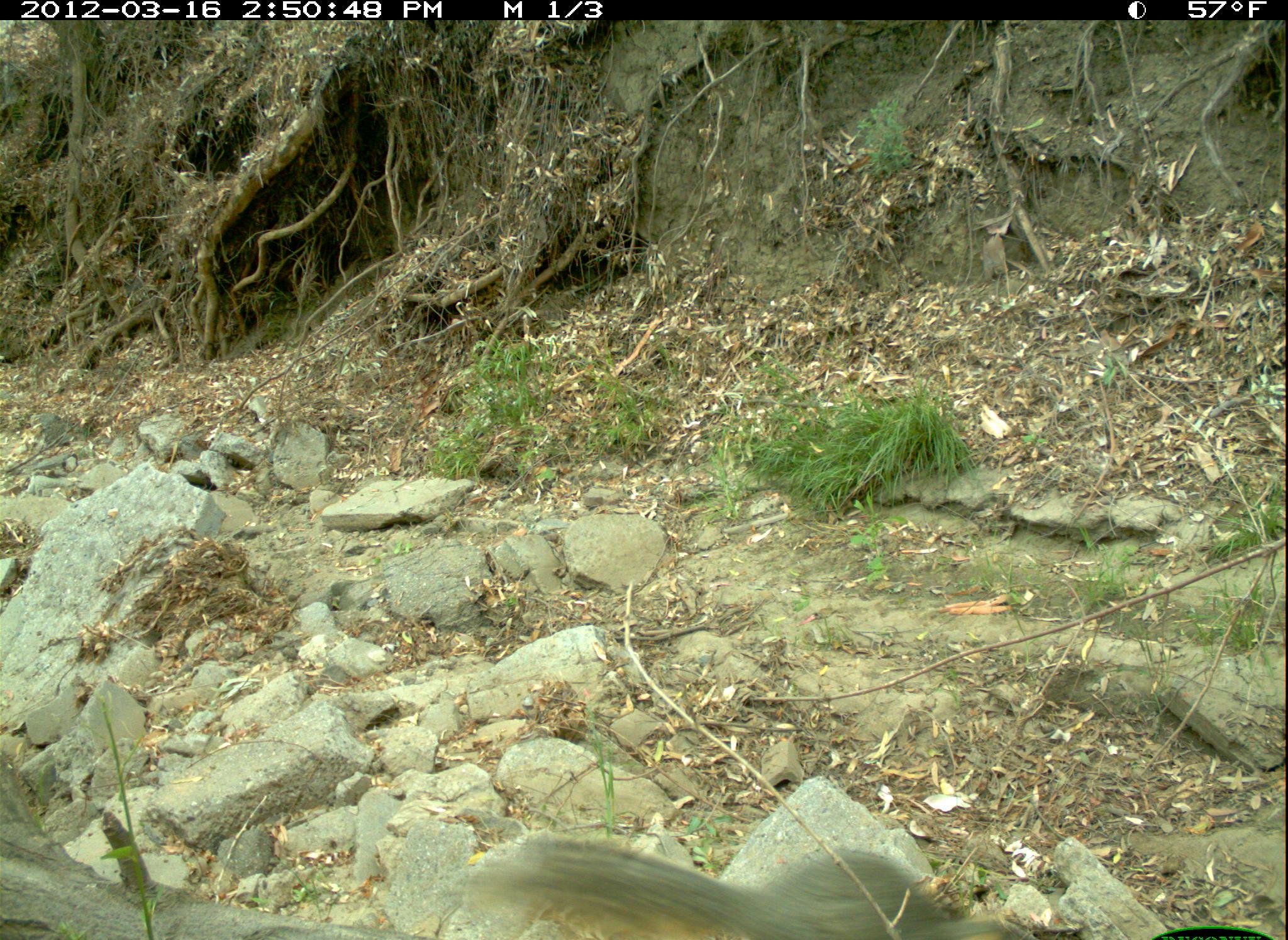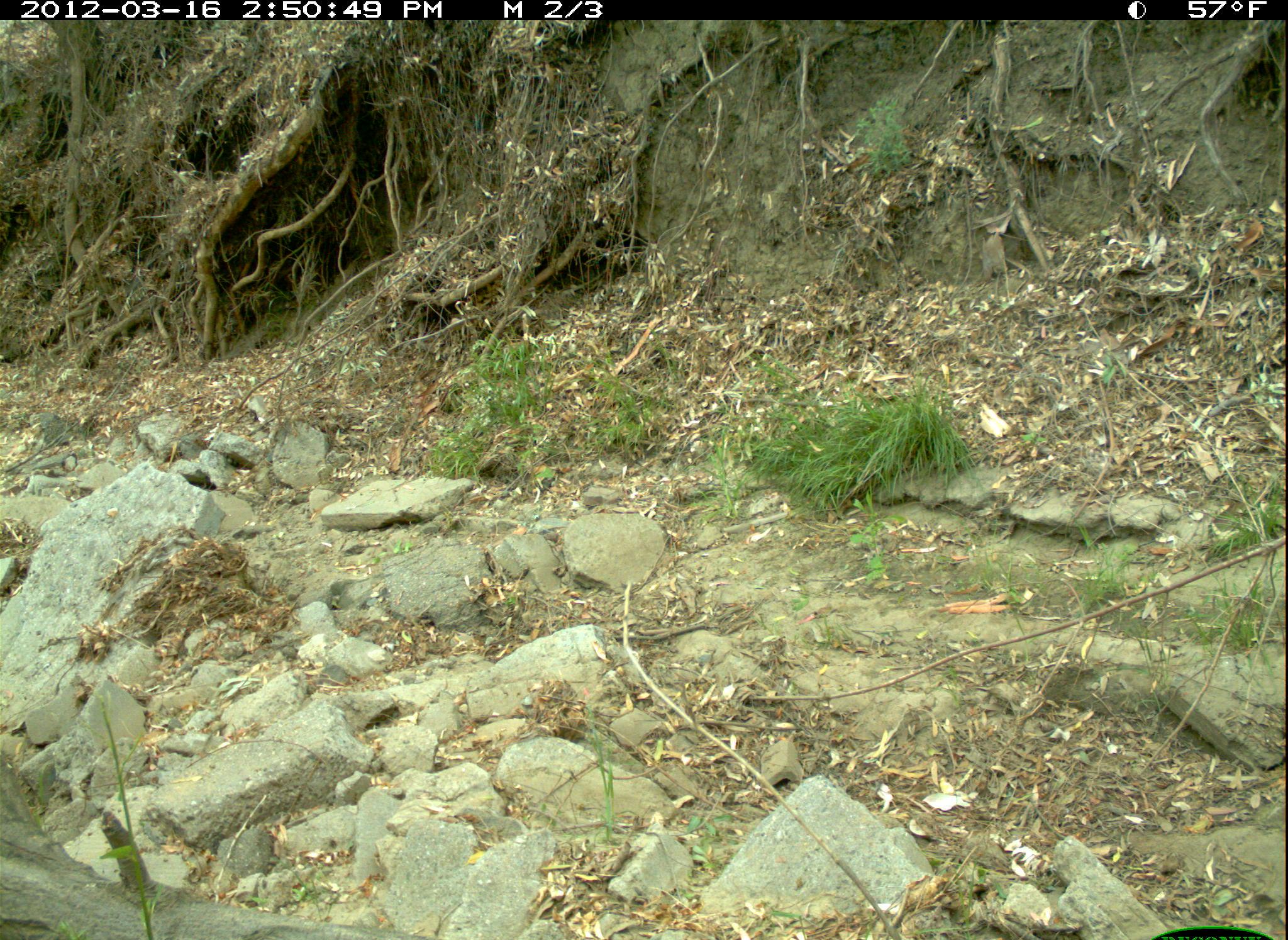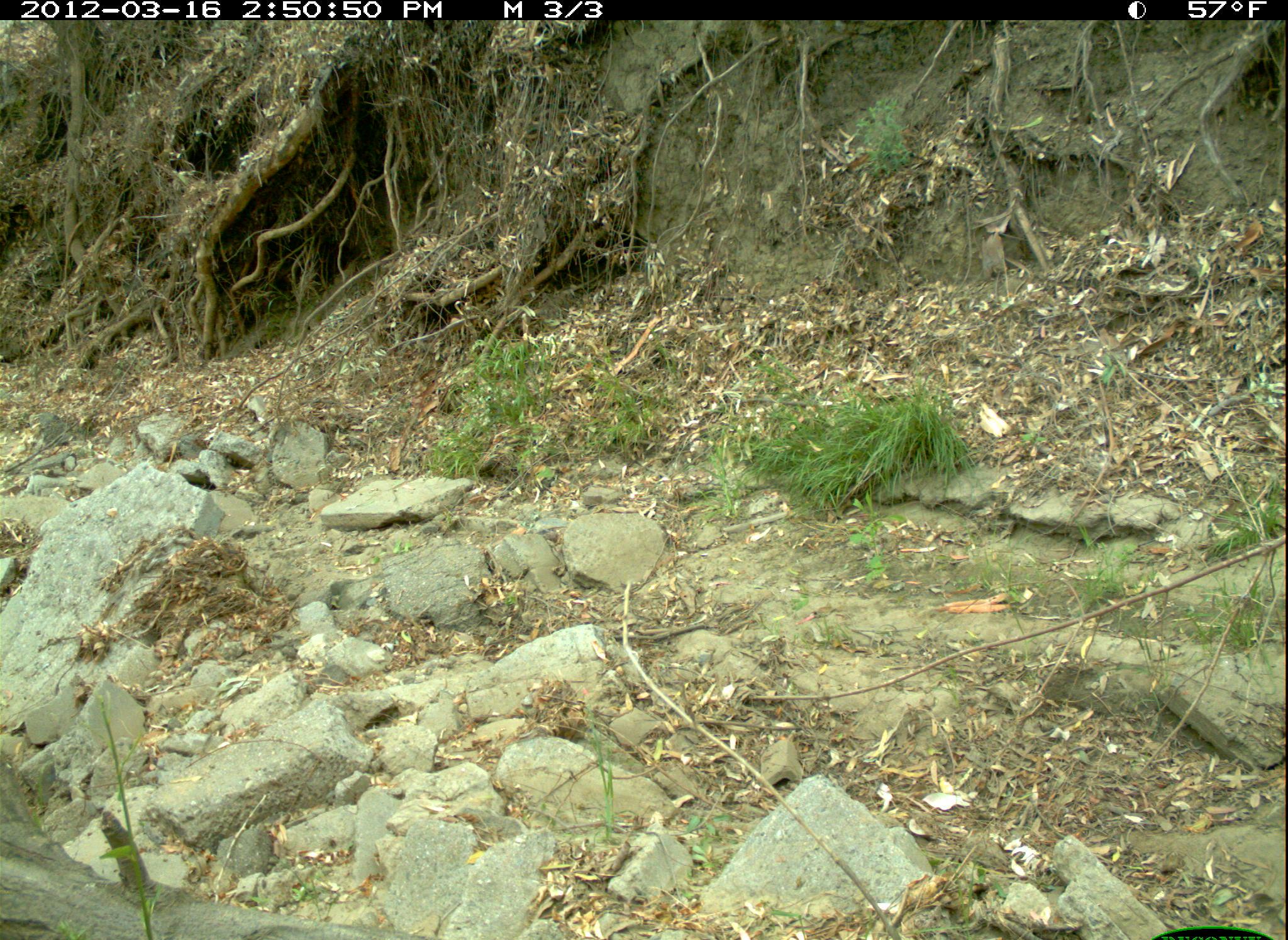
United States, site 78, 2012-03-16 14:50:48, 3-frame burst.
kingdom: Animalia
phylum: Chordata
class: Mammalia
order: Rodentia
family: Sciuridae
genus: Sciurus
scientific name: Sciurus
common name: squirrel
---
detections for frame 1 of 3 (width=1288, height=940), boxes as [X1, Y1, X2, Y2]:
squirrel: [440, 820, 1008, 933]